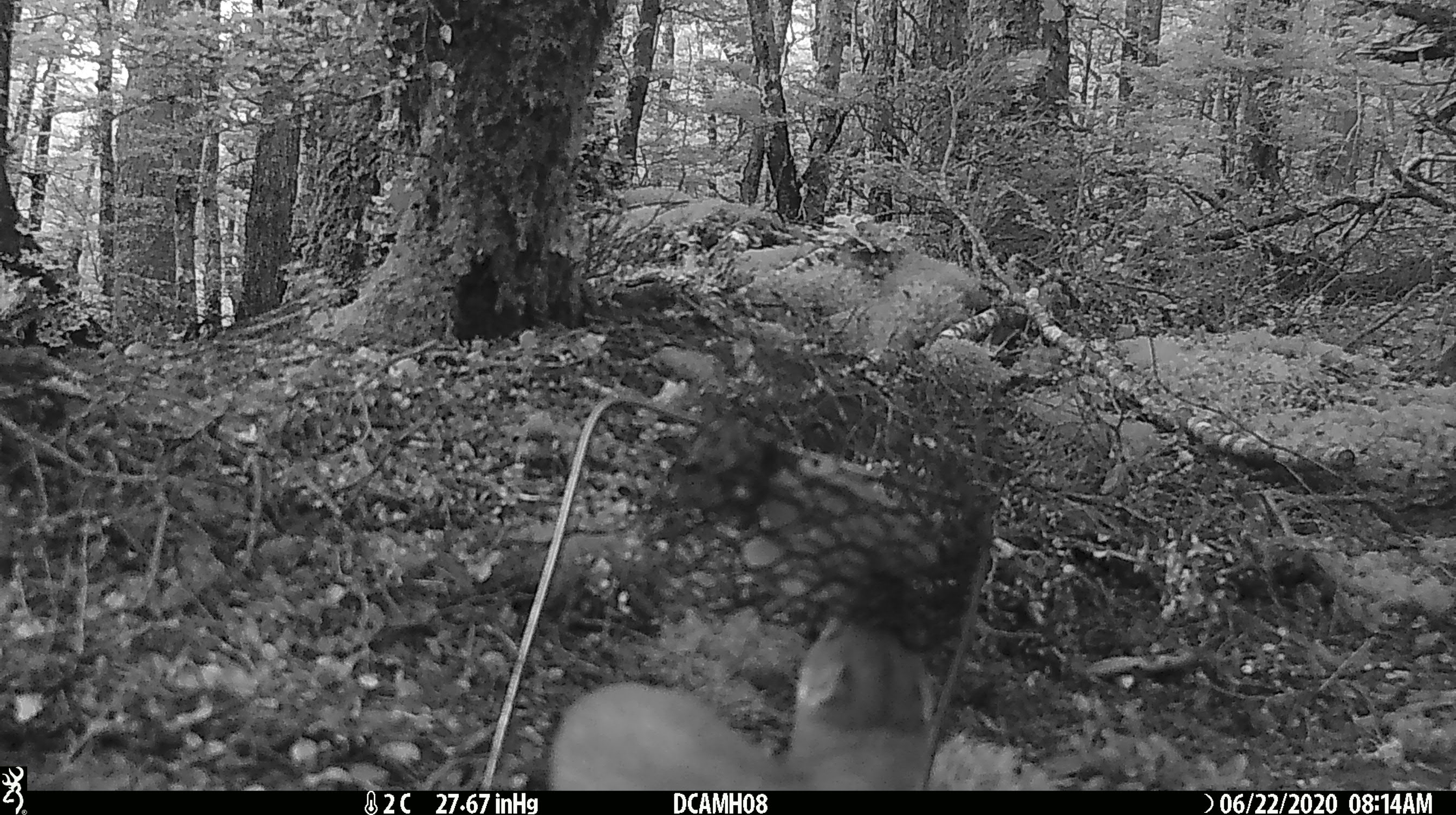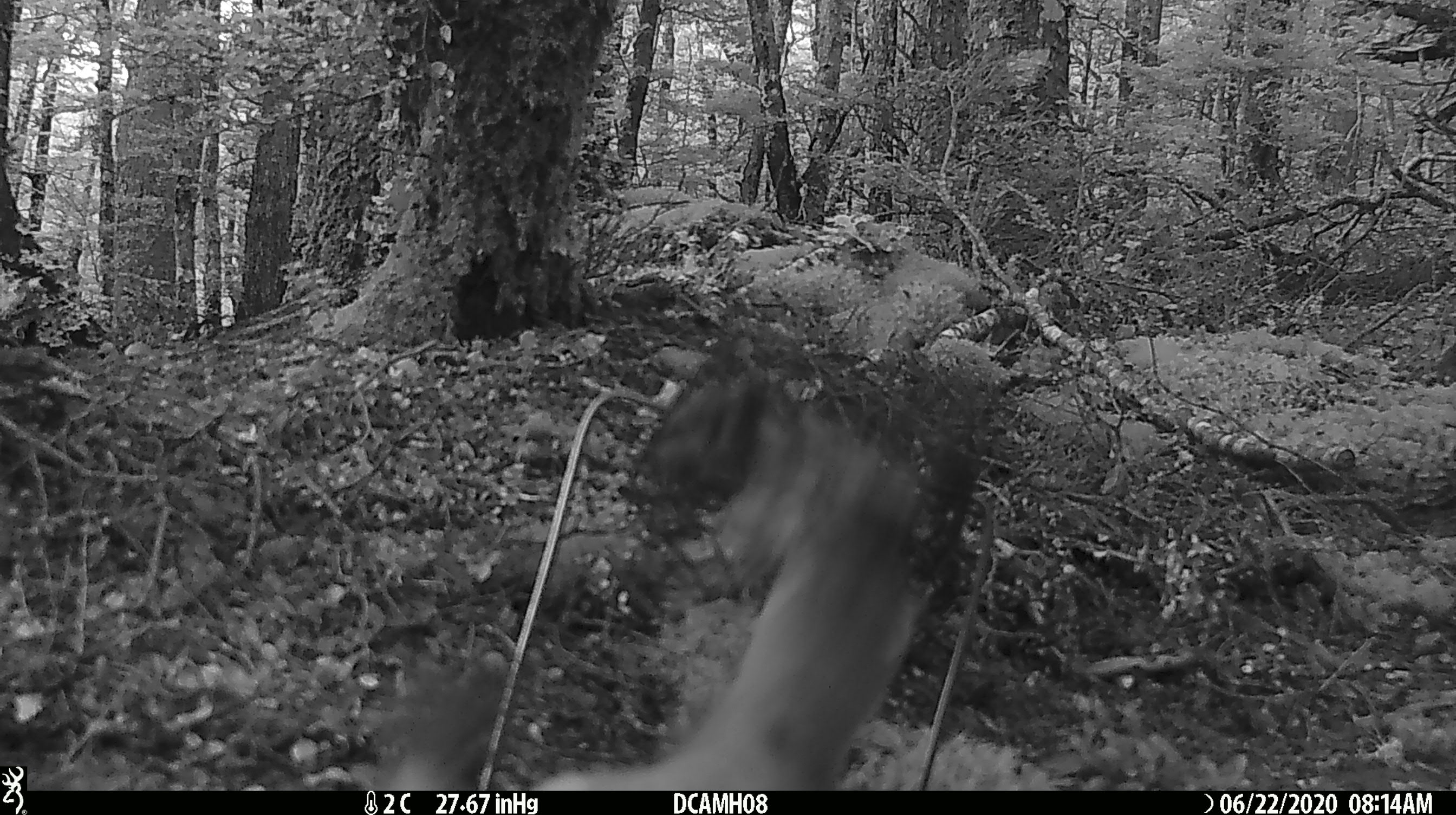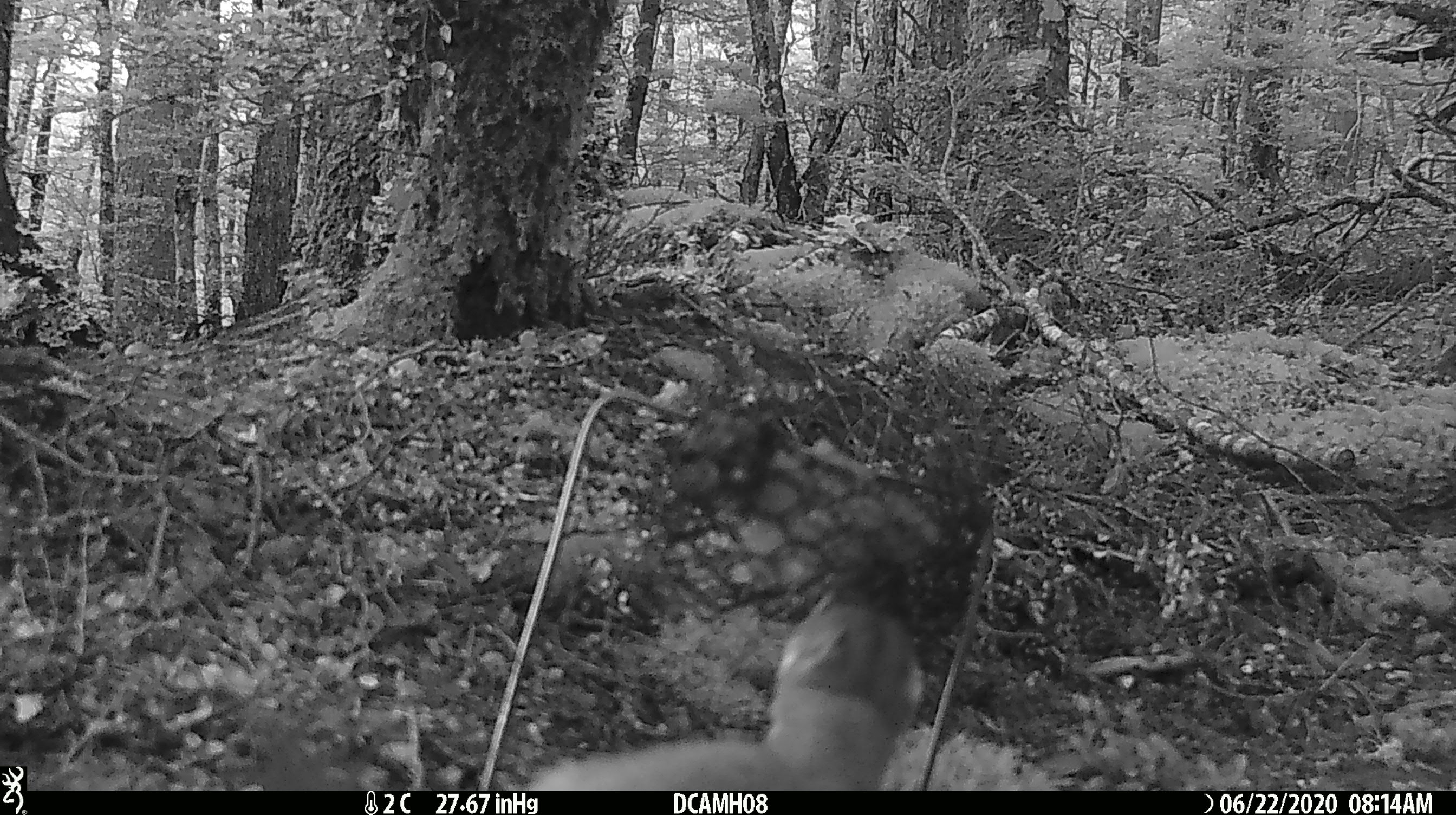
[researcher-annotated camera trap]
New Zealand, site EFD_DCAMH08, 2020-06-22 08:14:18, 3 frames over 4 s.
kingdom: Animalia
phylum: Chordata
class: Mammalia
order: Carnivora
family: Mustelidae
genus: Mustela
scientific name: Mustela erminea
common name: stoat